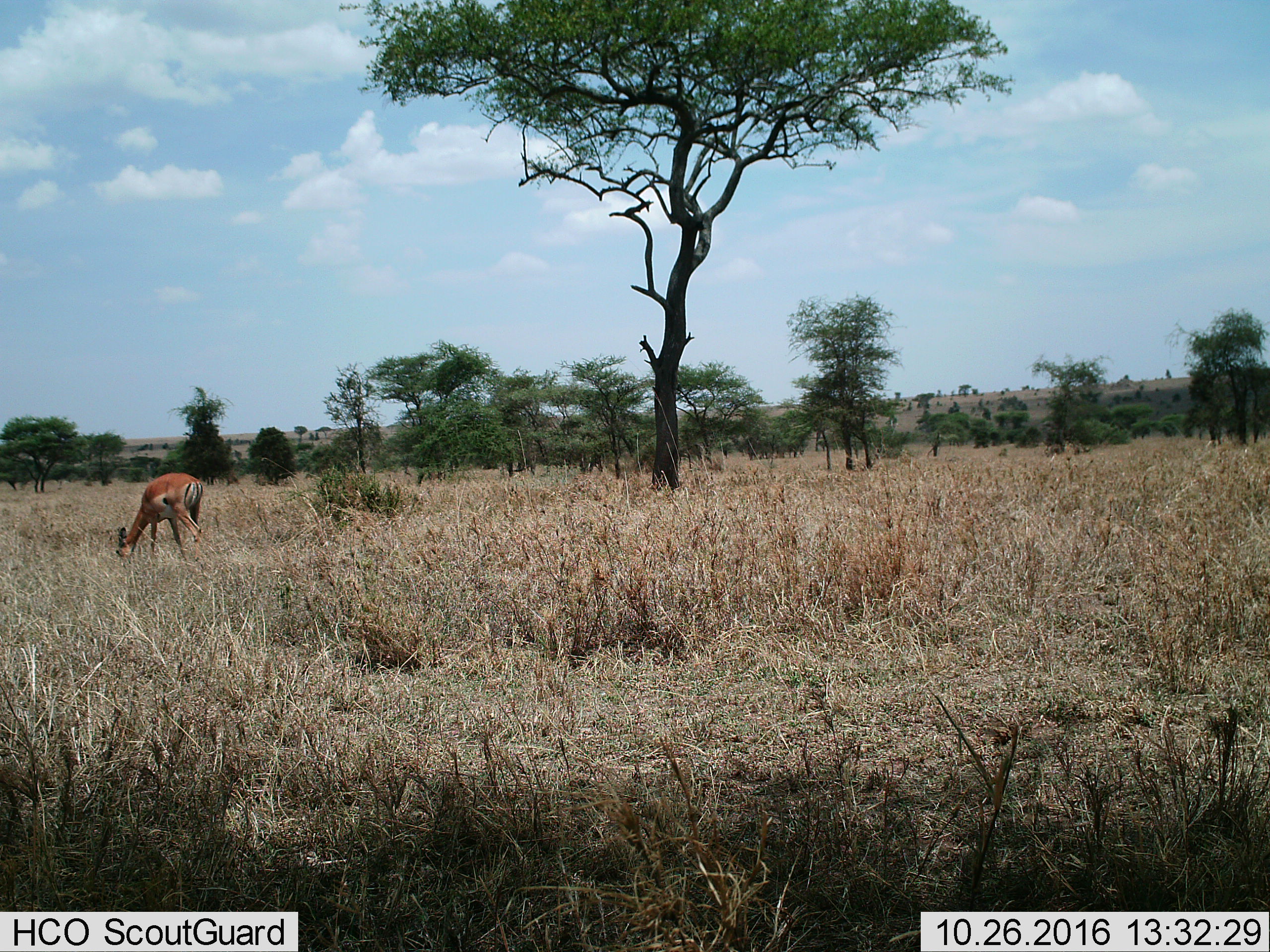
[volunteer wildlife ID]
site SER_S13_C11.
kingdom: Animalia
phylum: Chordata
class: Mammalia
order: Artiodactyla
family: Bovidae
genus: Aepyceros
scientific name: Aepyceros melampus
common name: impala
Impala (Aepyceros melampus), count 1. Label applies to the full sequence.